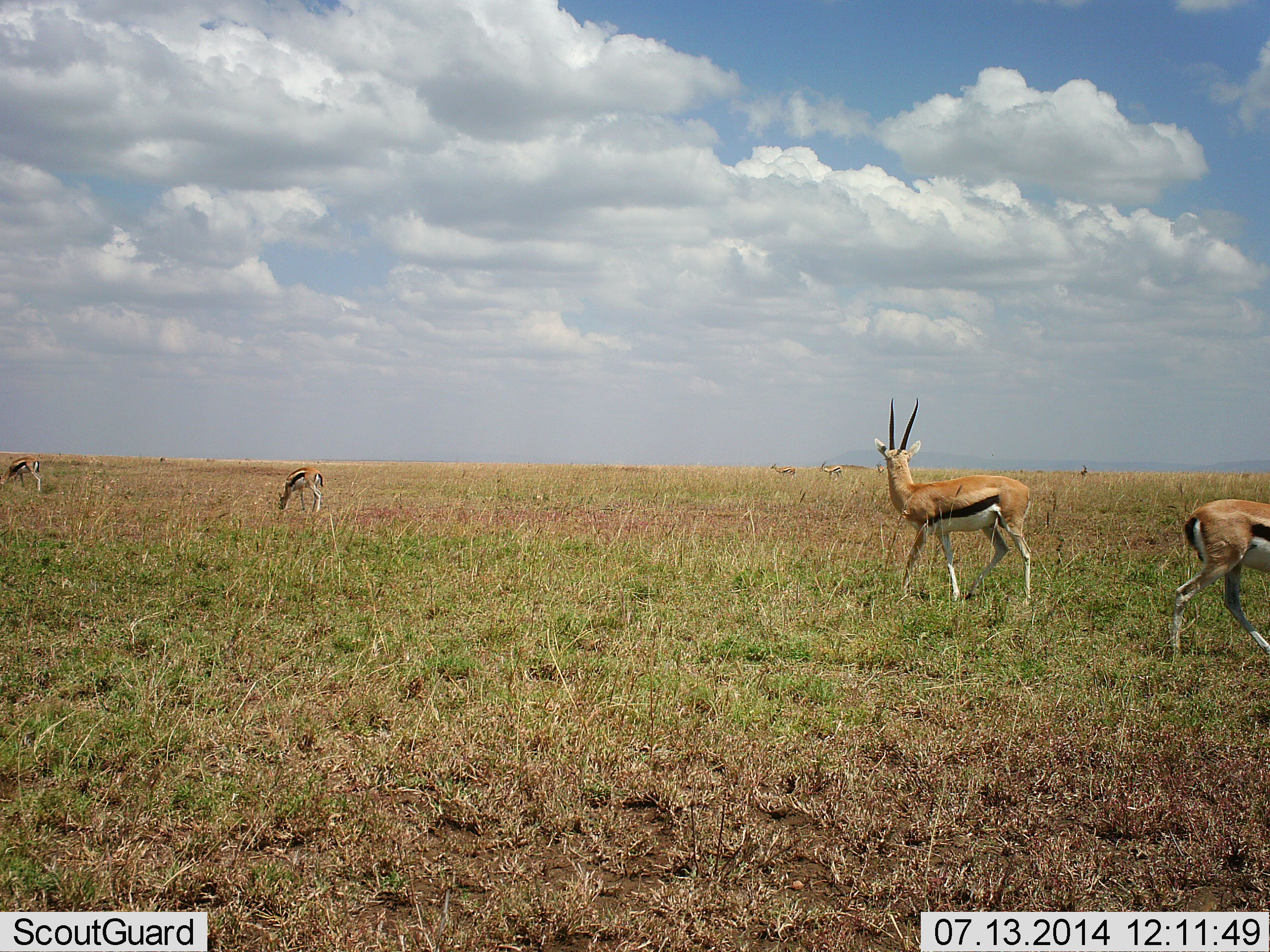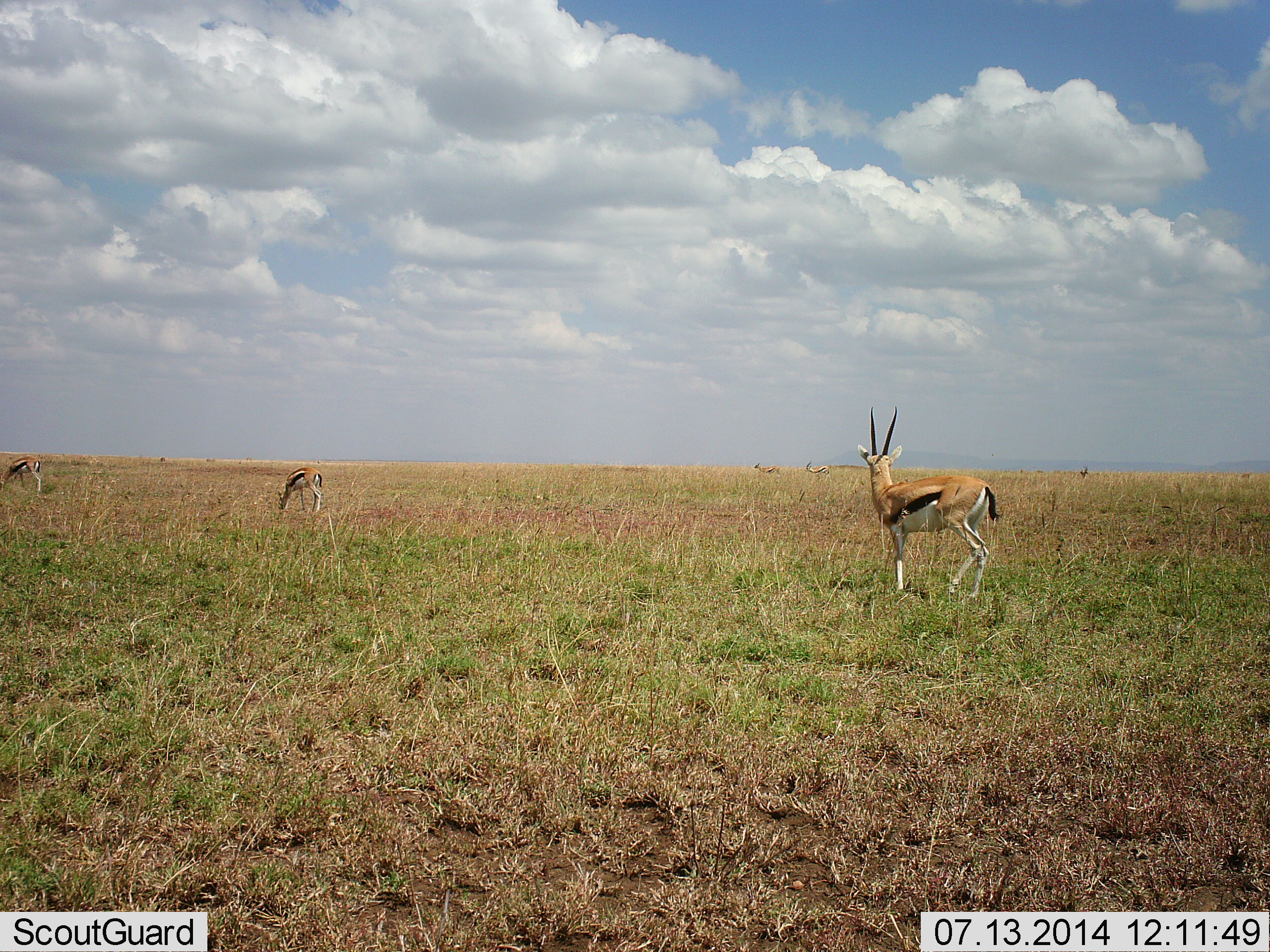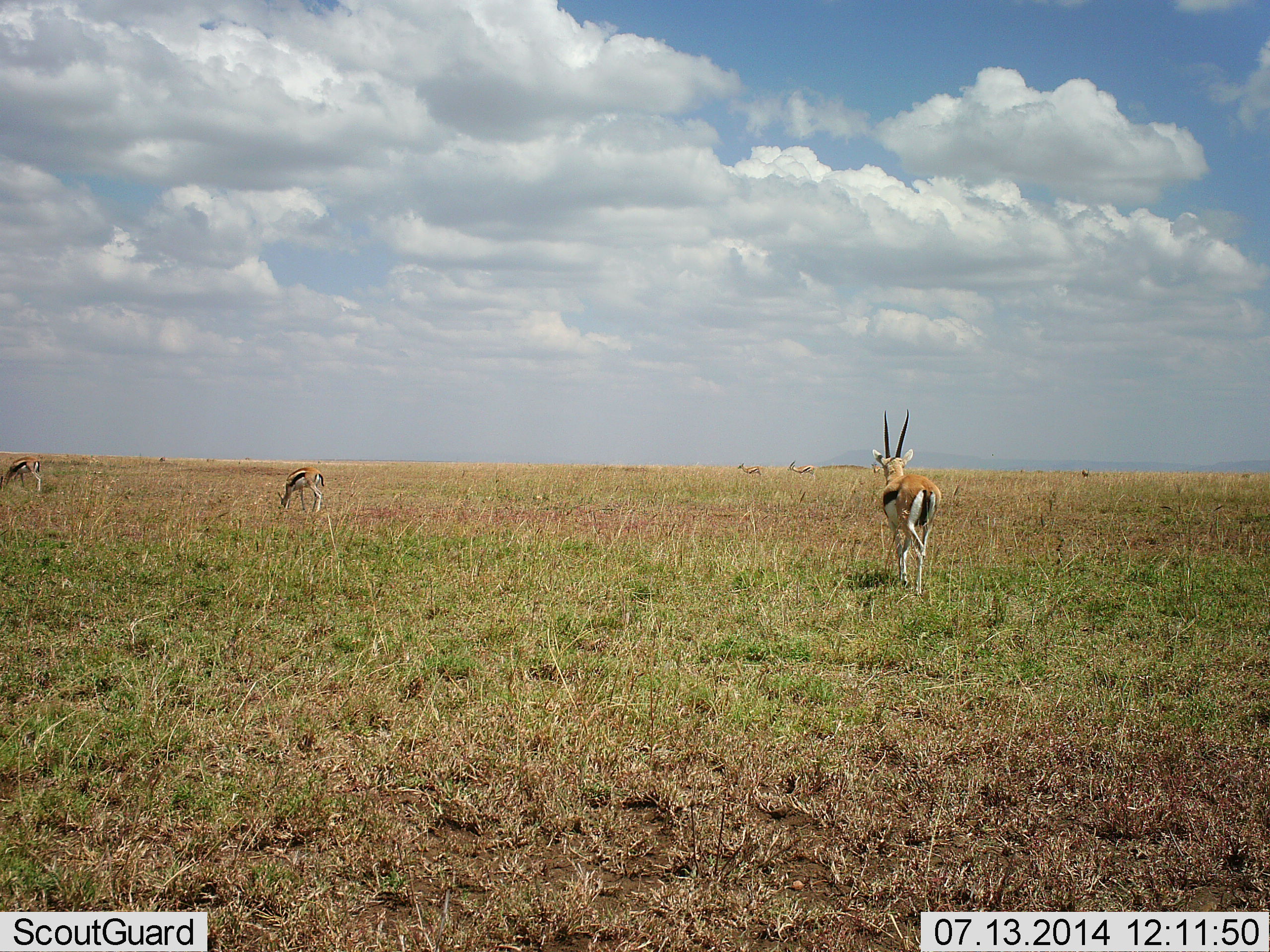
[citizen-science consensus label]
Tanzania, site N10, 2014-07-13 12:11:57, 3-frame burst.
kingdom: Animalia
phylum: Chordata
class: Mammalia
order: Artiodactyla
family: Bovidae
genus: Eudorcas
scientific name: Eudorcas thomsonii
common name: thomson's gazelle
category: gazellethomsons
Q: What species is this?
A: Gazellethomsons (thomson's gazelle) (Eudorcas thomsonii).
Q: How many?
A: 5.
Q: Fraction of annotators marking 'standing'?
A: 70%.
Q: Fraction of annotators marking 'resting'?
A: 0%.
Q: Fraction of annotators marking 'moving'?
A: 60%.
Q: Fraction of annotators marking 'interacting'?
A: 0%.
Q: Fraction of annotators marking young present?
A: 0%.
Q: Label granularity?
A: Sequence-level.